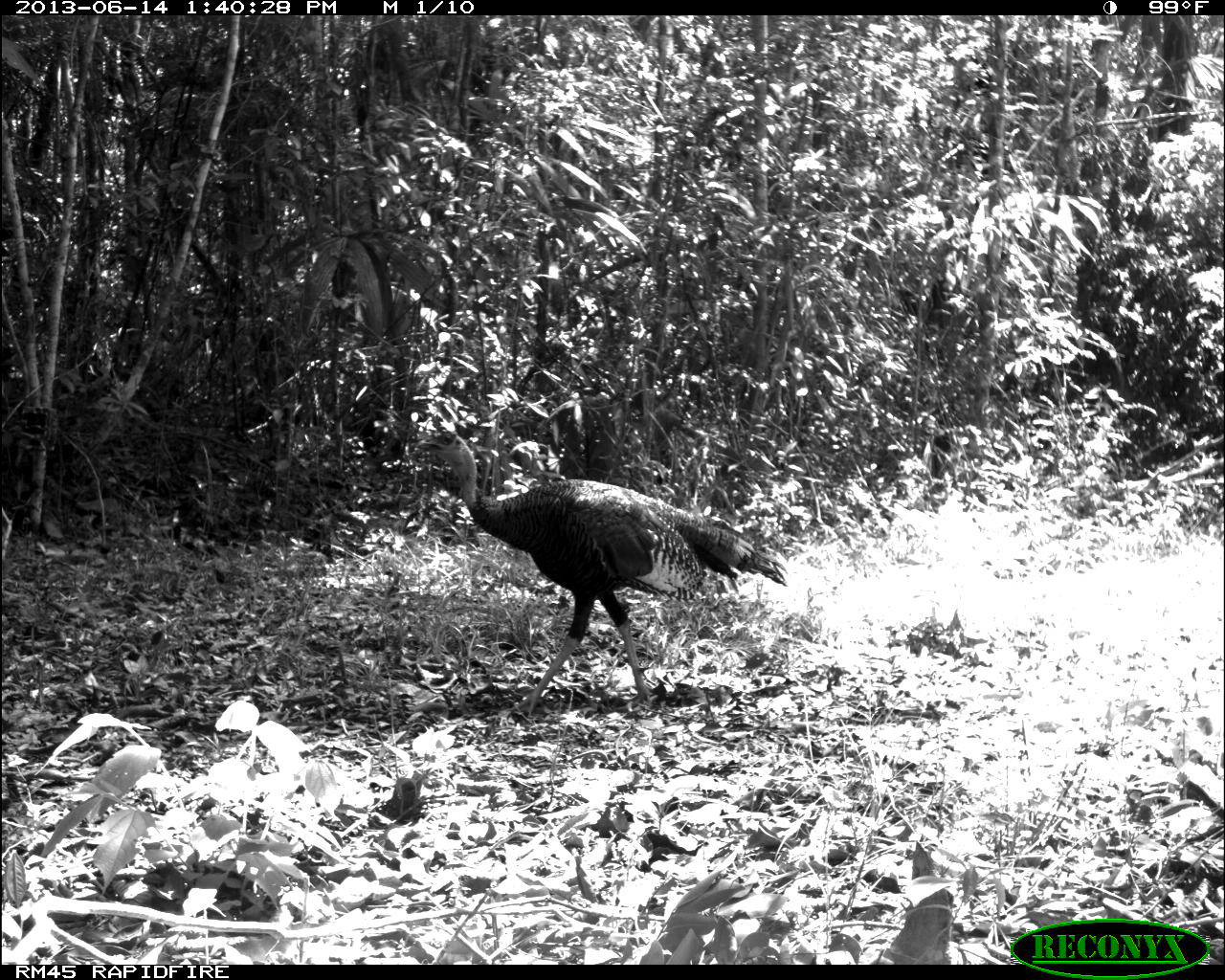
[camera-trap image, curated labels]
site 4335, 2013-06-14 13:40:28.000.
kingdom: Animalia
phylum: Chordata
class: Aves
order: Galliformes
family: Phasianidae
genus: Meleagris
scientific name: Meleagris ocellata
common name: ocellated turkey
Meleagris ocellata (ocellated turkey), count 1, sex male.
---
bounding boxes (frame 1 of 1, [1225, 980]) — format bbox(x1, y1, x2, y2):
meleagris ocellata: bbox(417, 429, 787, 720)